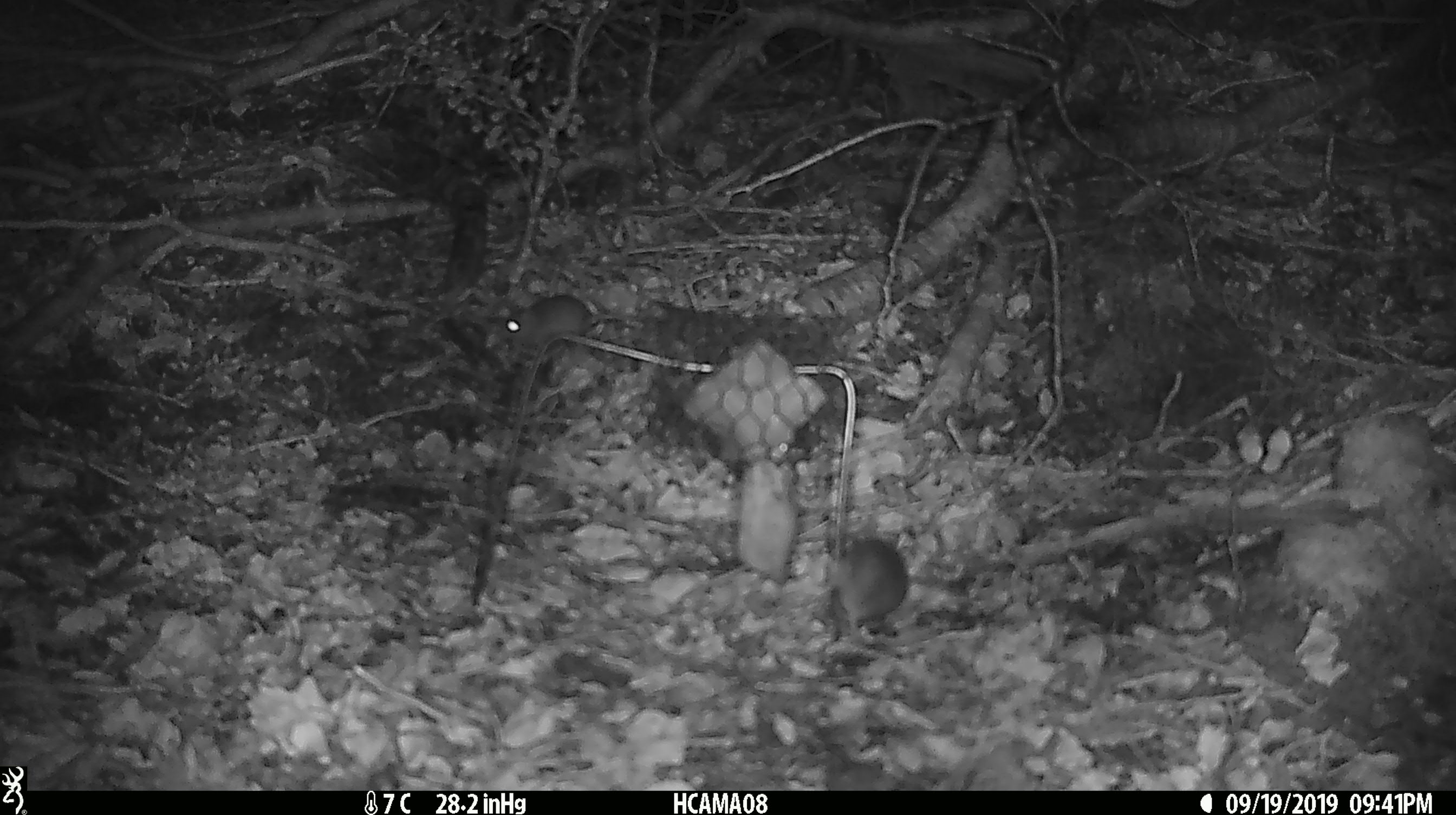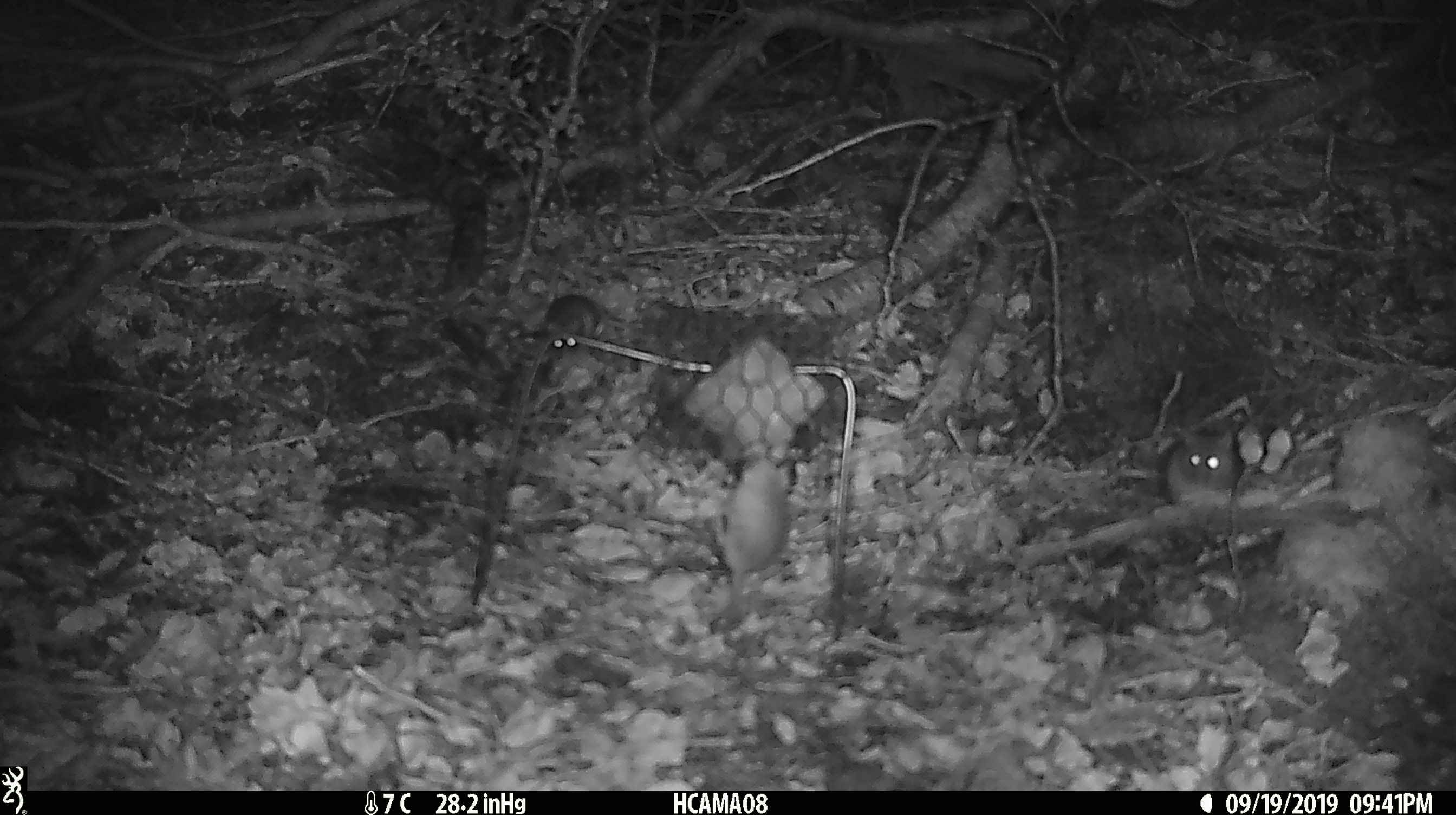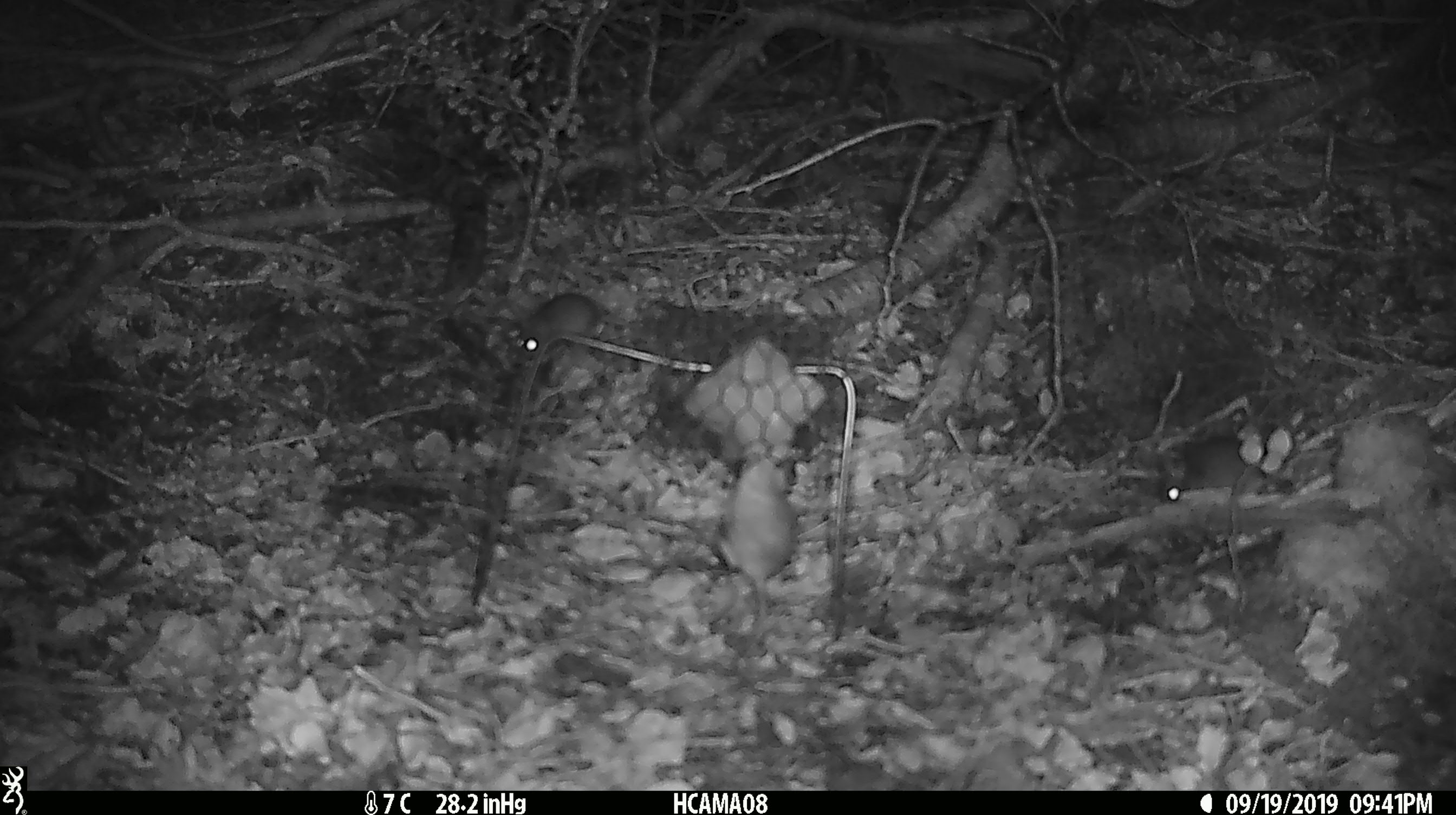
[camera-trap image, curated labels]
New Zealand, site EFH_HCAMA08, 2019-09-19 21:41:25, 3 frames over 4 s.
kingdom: Animalia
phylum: Chordata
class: Mammalia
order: Rodentia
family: Muridae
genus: Mus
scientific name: Mus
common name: mouse